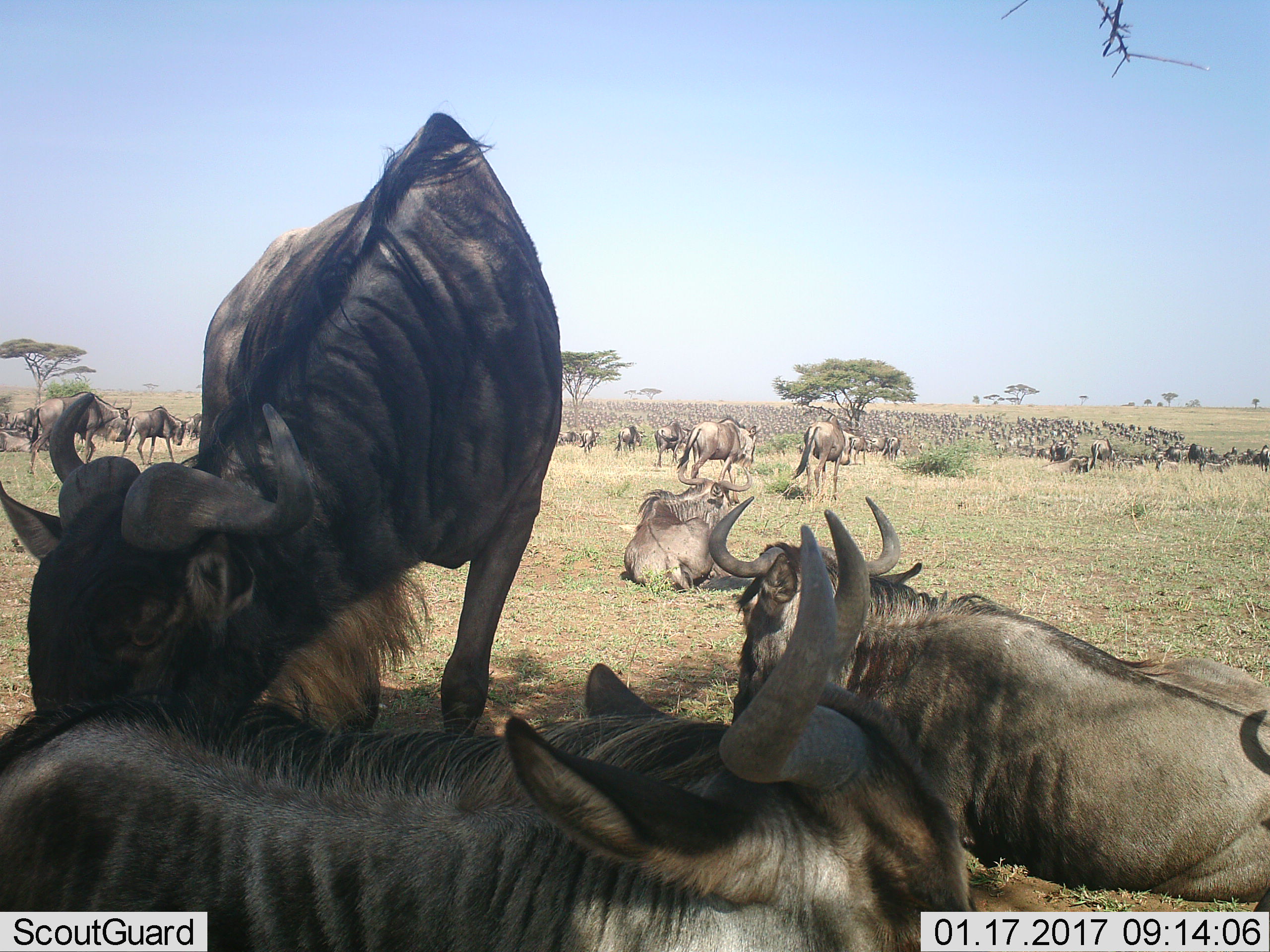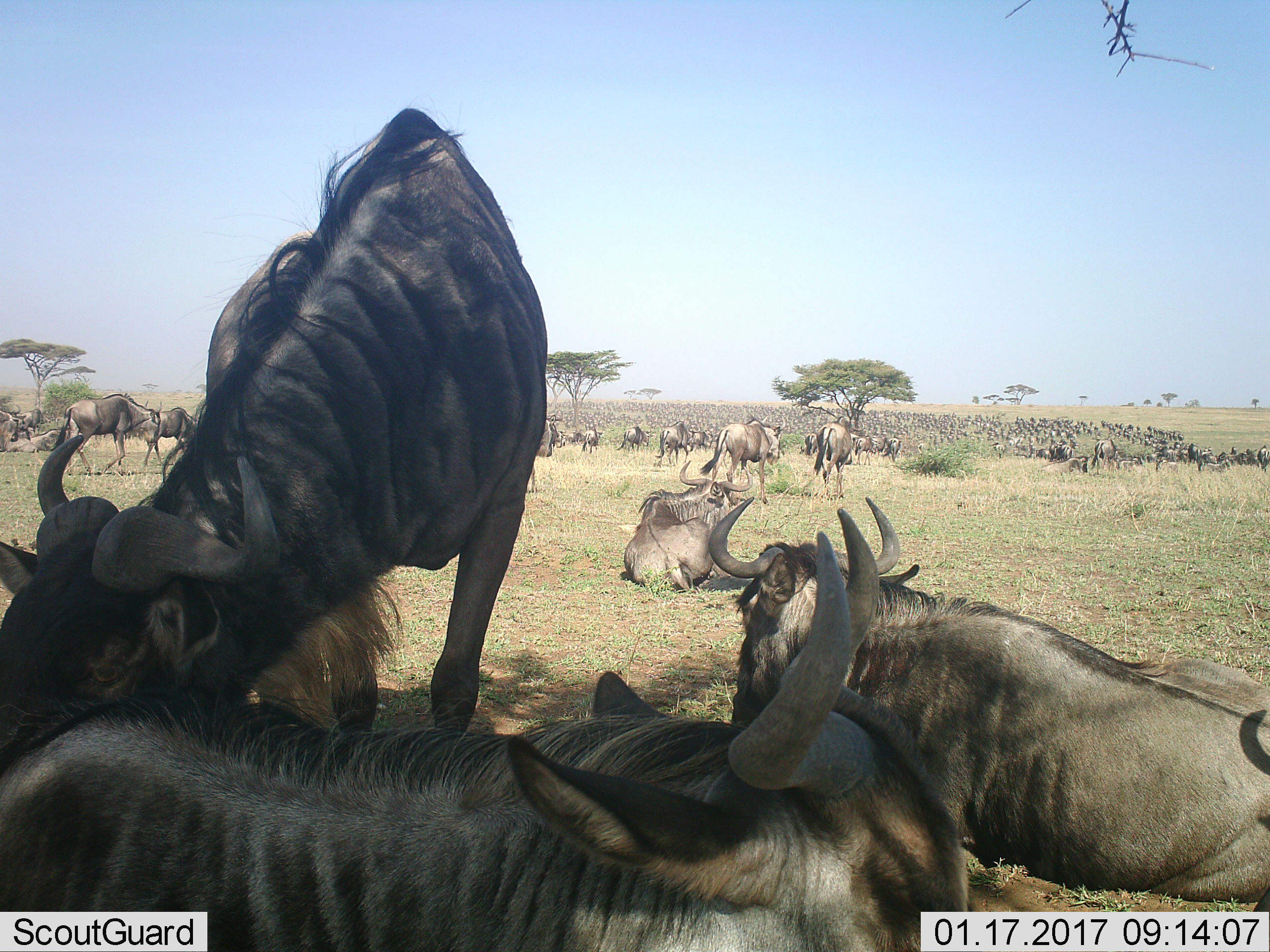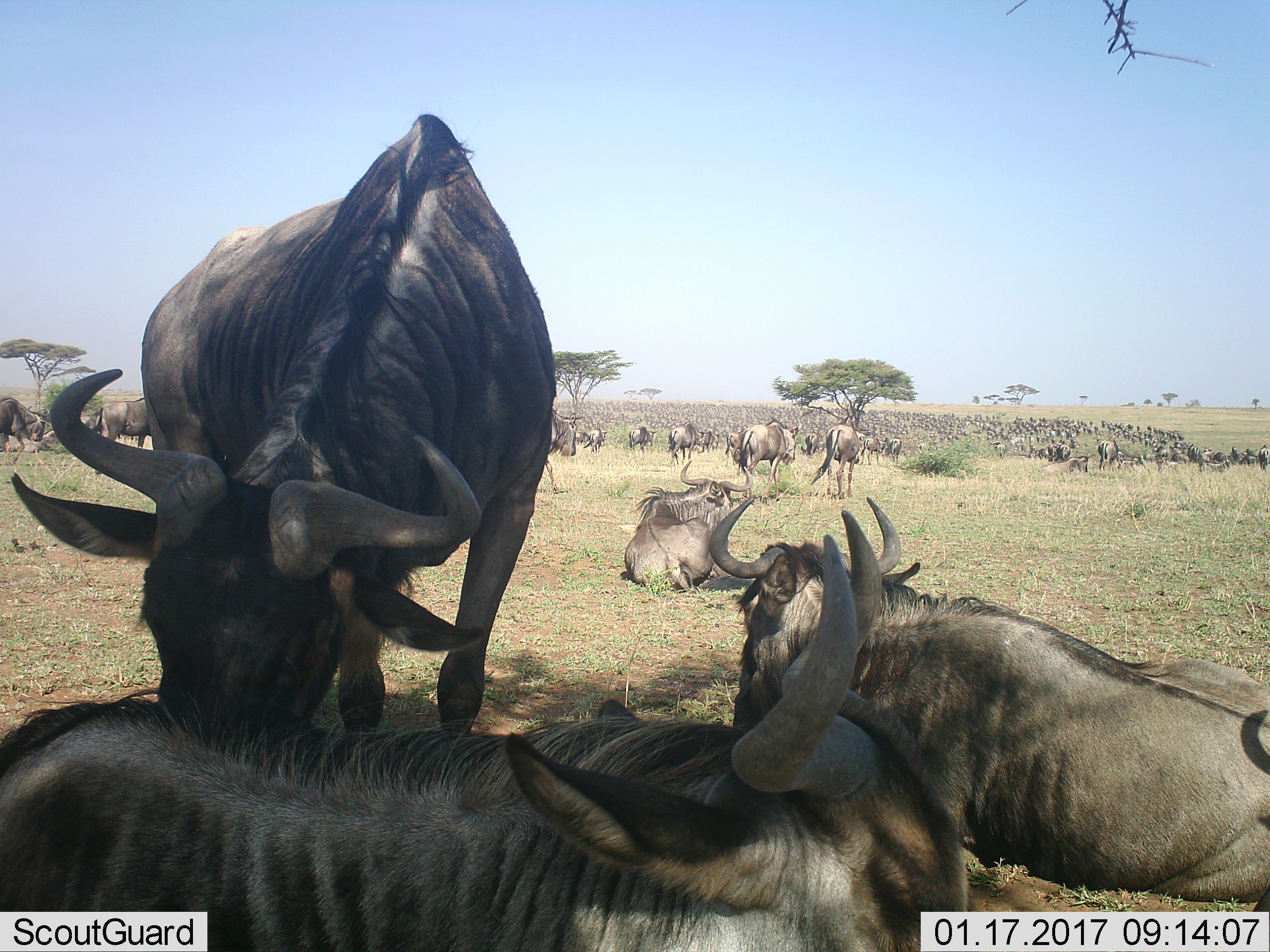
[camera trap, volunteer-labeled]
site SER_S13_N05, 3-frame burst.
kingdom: Animalia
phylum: Chordata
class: Mammalia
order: Artiodactyla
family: Bovidae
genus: Connochaetes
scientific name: Connochaetes taurinus taurinus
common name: blue wildebeest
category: wildebeestblue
Wildebeestblue (blue wildebeest) (Connochaetes taurinus taurinus), count 51+. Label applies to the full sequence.